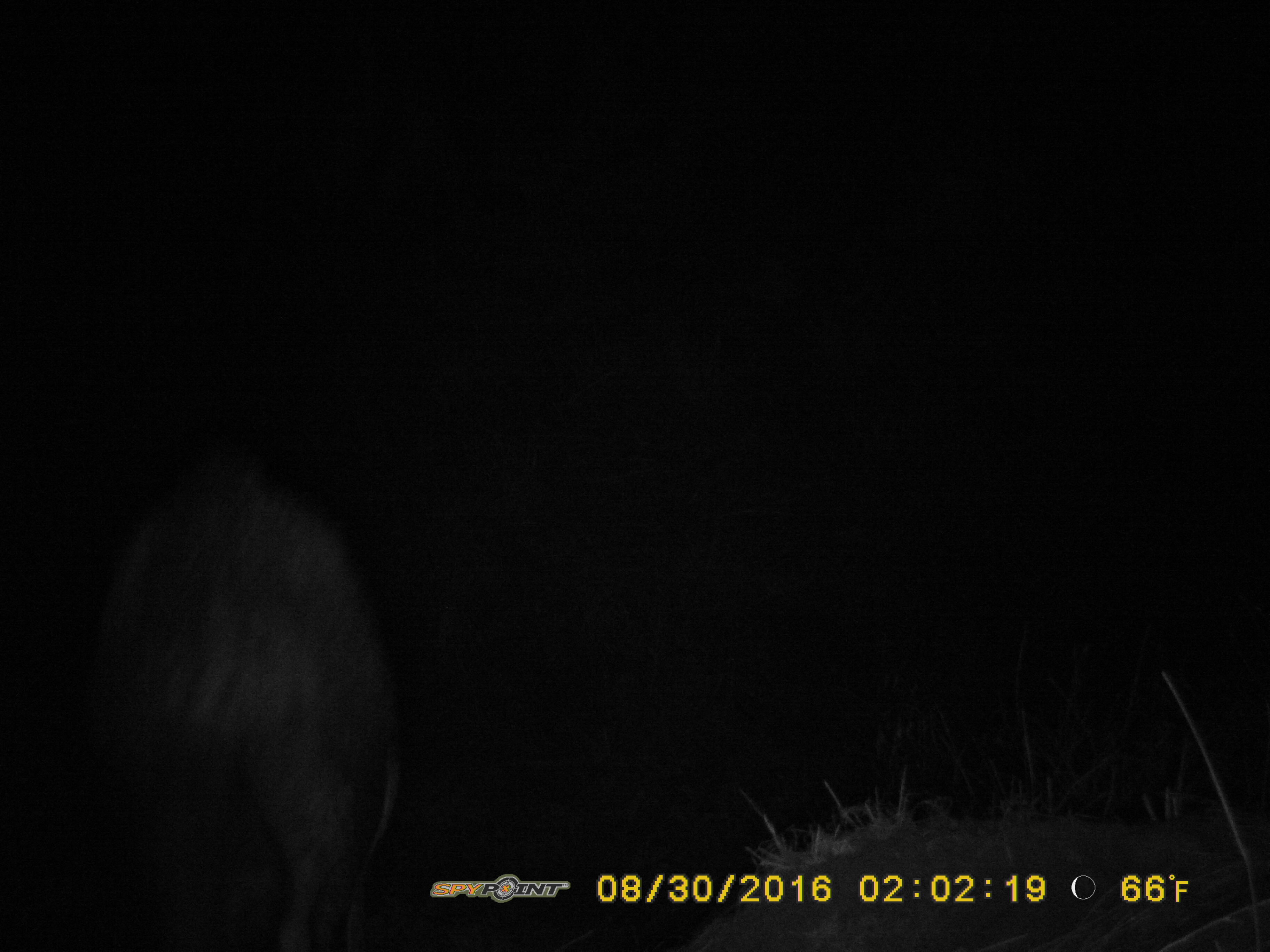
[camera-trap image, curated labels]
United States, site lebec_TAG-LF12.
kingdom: Animalia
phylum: Chordata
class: Mammalia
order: Artiodactyla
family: Suidae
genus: Sus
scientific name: Sus scrofa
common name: wild boar